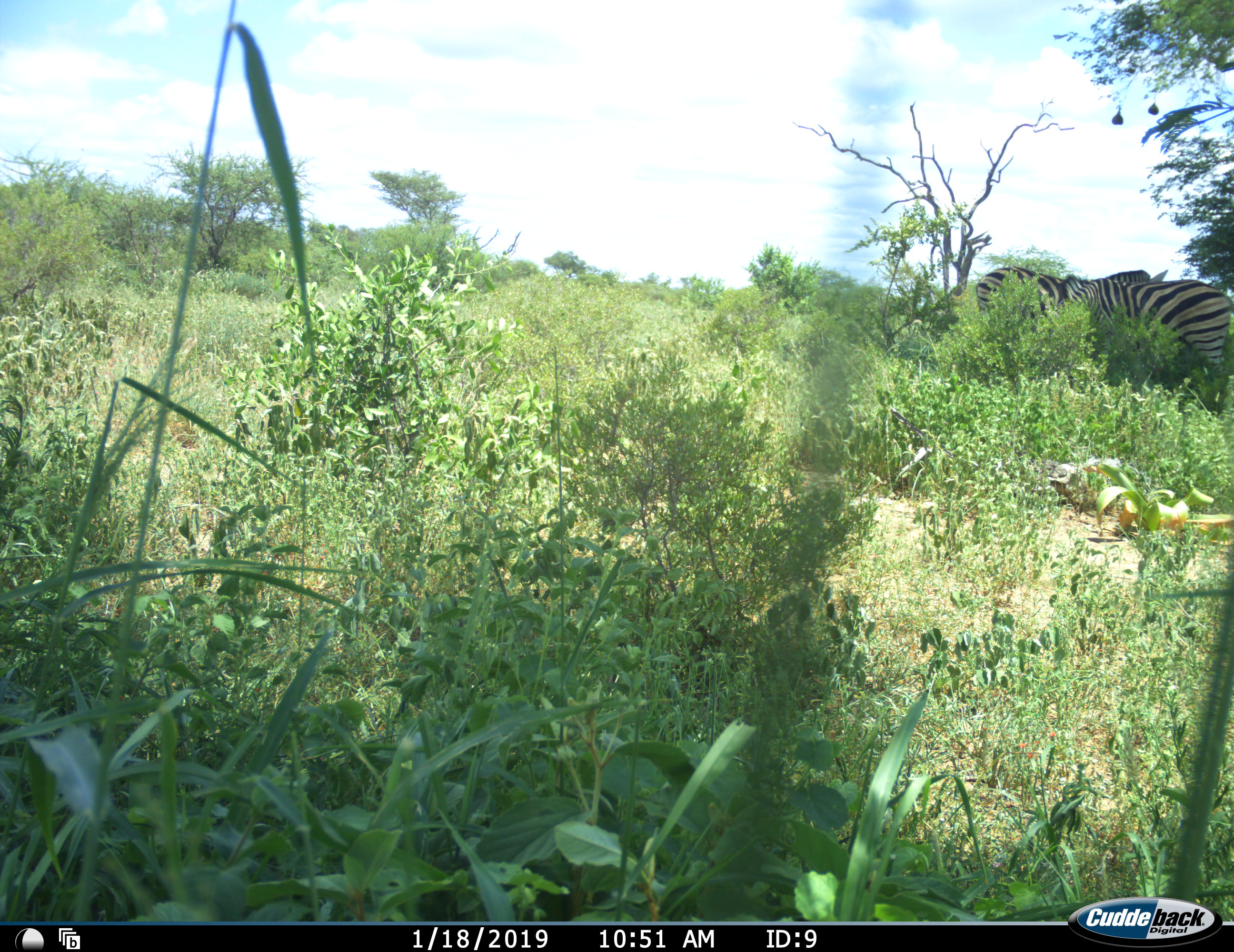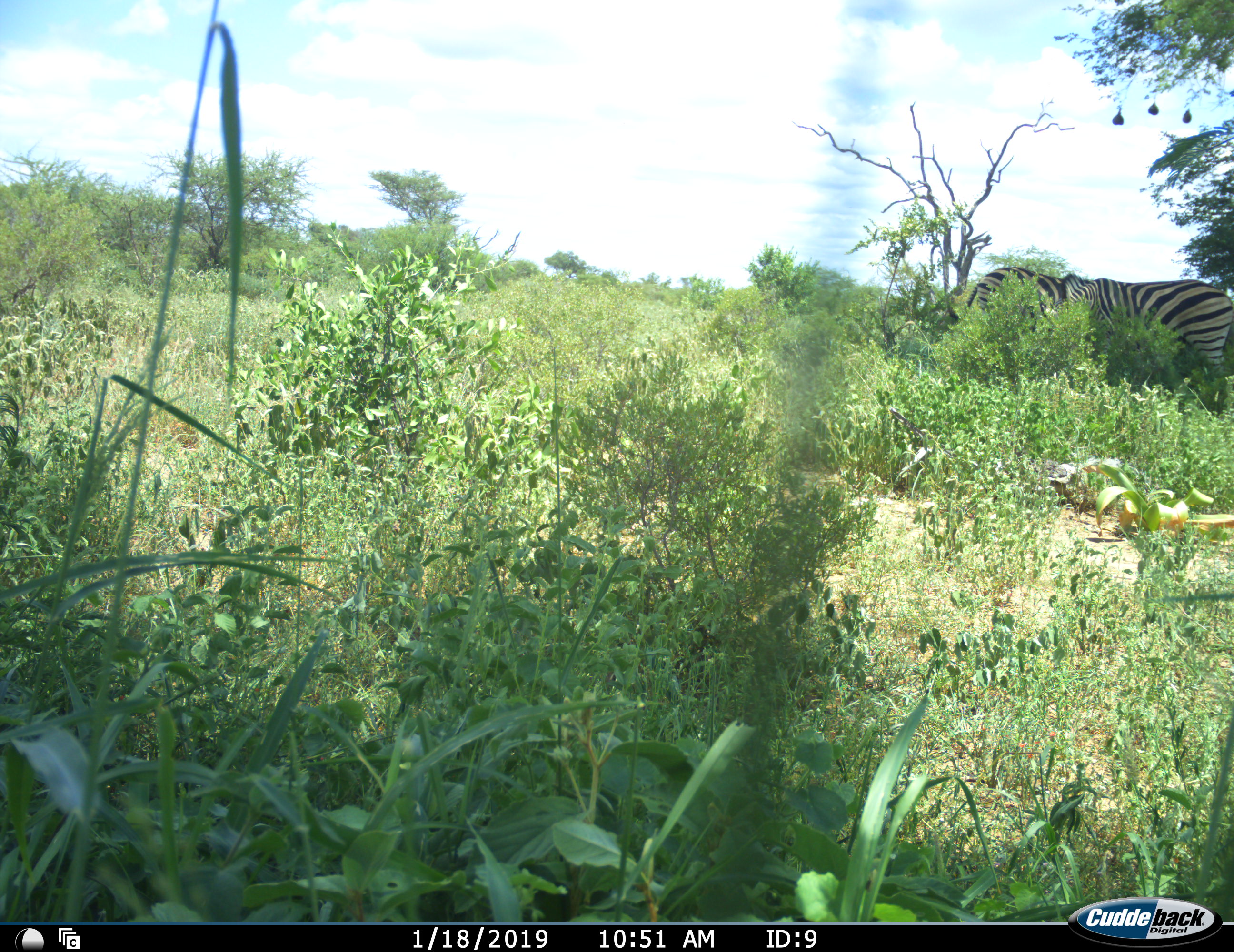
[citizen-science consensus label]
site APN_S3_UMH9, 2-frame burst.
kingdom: Animalia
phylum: Chordata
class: Mammalia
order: Perissodactyla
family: Equidae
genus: Equus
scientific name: Equus quagga burchellii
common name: burchell's zebra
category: zebraburchells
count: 2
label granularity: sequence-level